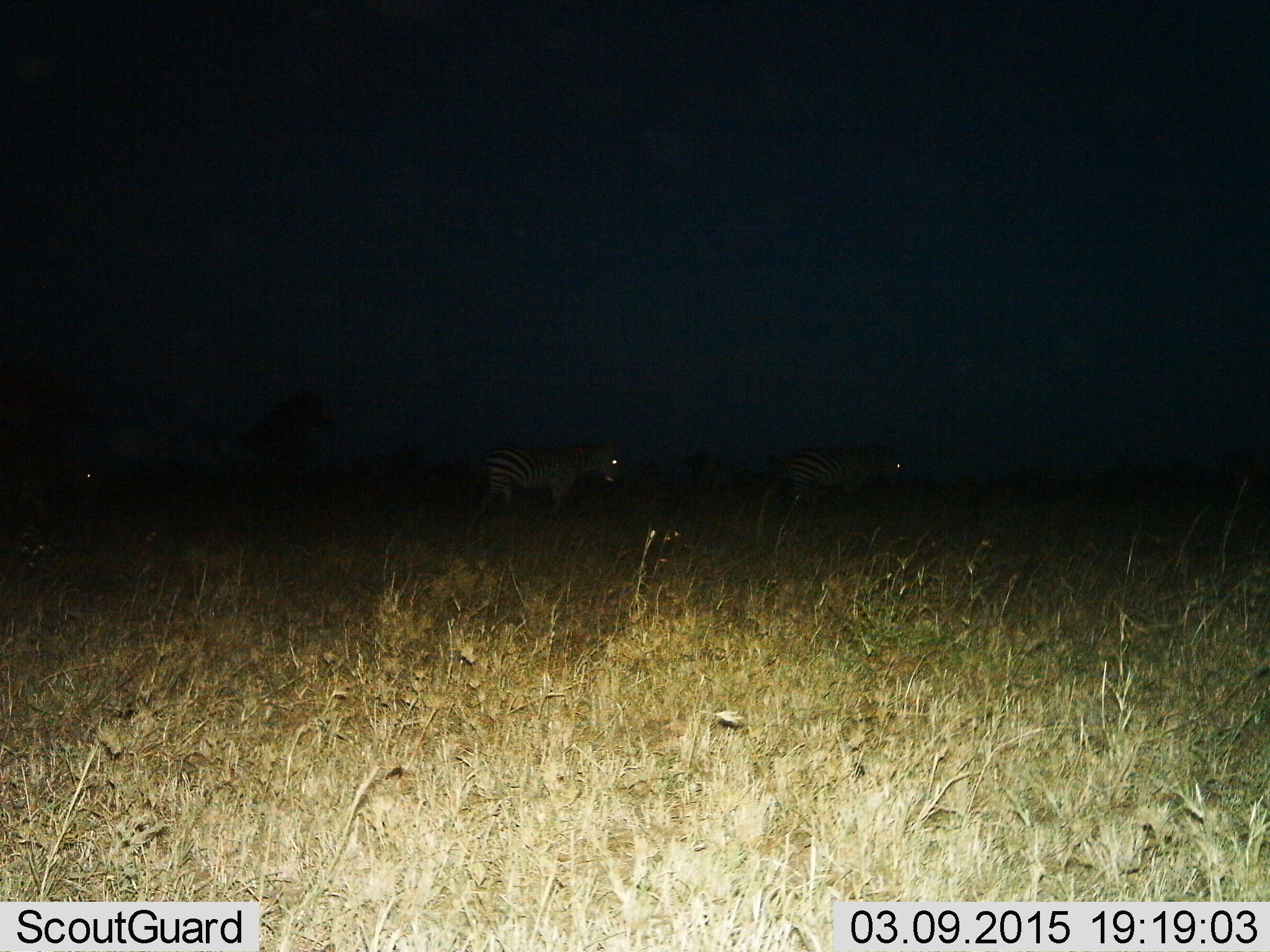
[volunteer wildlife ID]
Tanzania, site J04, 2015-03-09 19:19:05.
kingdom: Animalia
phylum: Chordata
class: Mammalia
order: Perissodactyla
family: Equidae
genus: Equus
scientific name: Equus quagga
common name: plains zebra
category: zebra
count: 2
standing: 20%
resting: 0%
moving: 80%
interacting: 0%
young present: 0%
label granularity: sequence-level